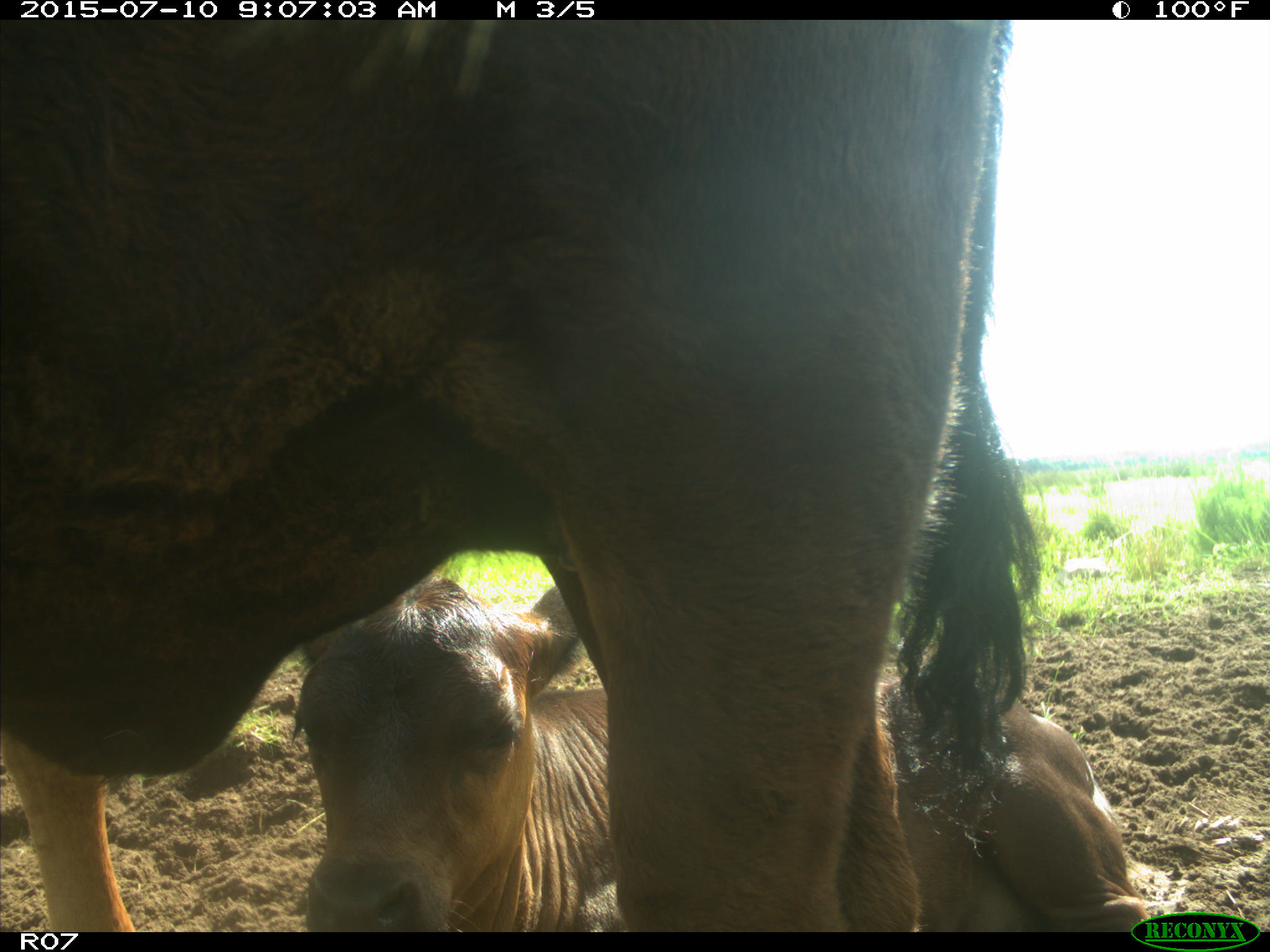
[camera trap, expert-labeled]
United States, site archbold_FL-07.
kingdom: Animalia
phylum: Chordata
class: Mammalia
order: Artiodactyla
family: Bovidae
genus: Bos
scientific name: Bos taurus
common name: domestic cow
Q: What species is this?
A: Bos taurus (domestic cow).